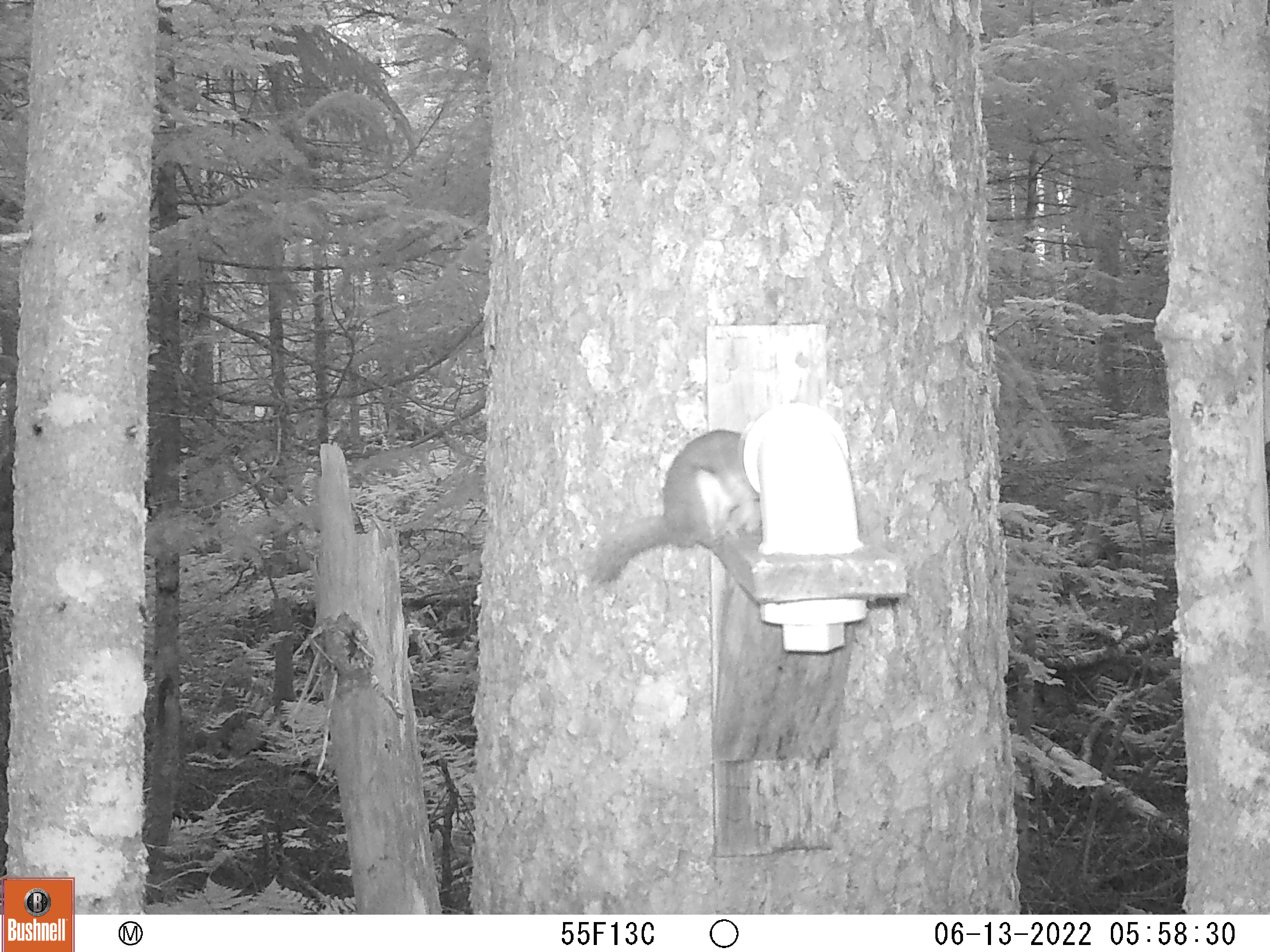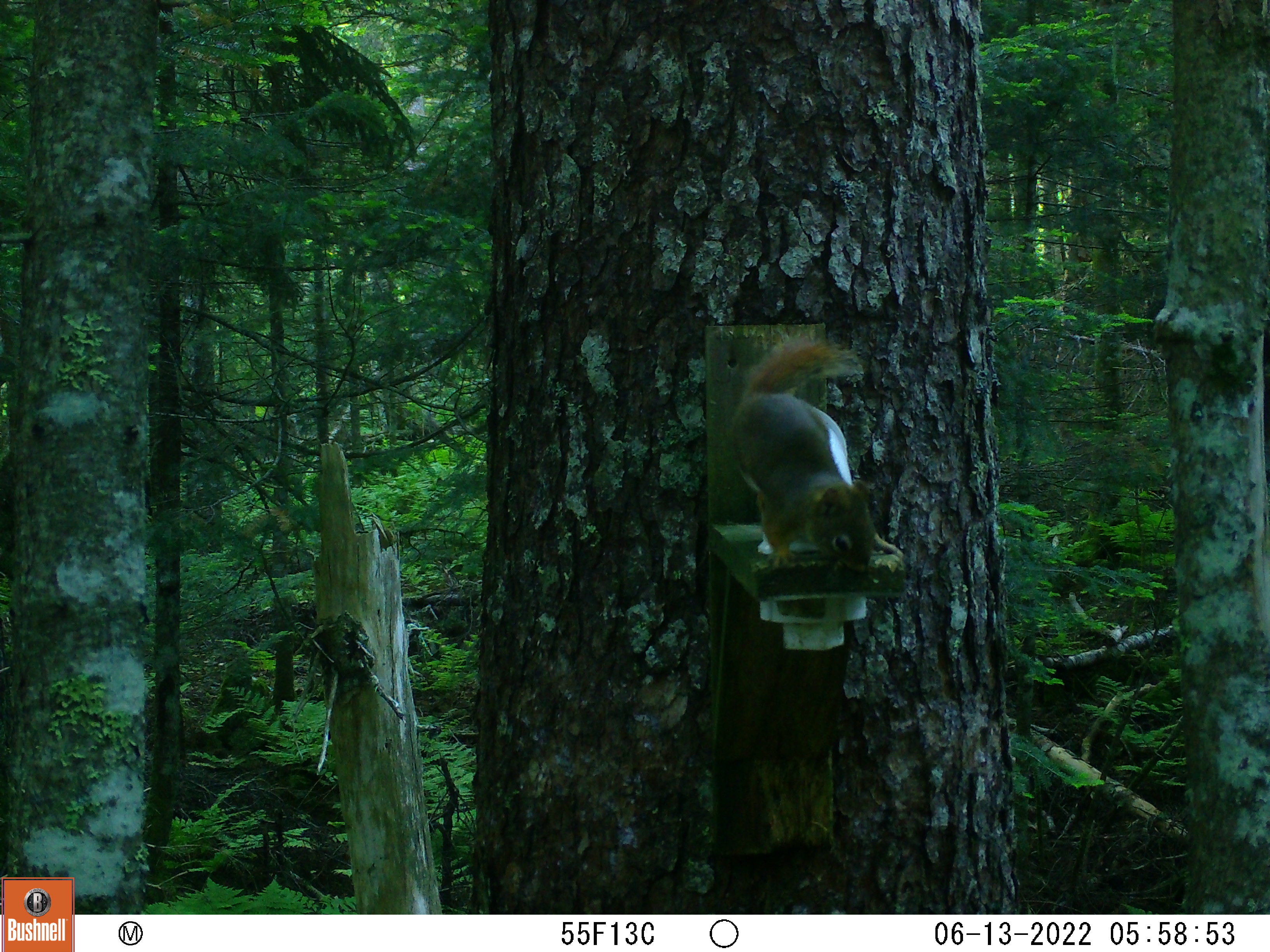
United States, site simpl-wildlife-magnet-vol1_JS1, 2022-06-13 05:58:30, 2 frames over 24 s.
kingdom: Animalia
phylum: Chordata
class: Mammalia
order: Rodentia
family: Sciuridae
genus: Tamiasciurus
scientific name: Tamiasciurus hudsonicus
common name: red squirrel